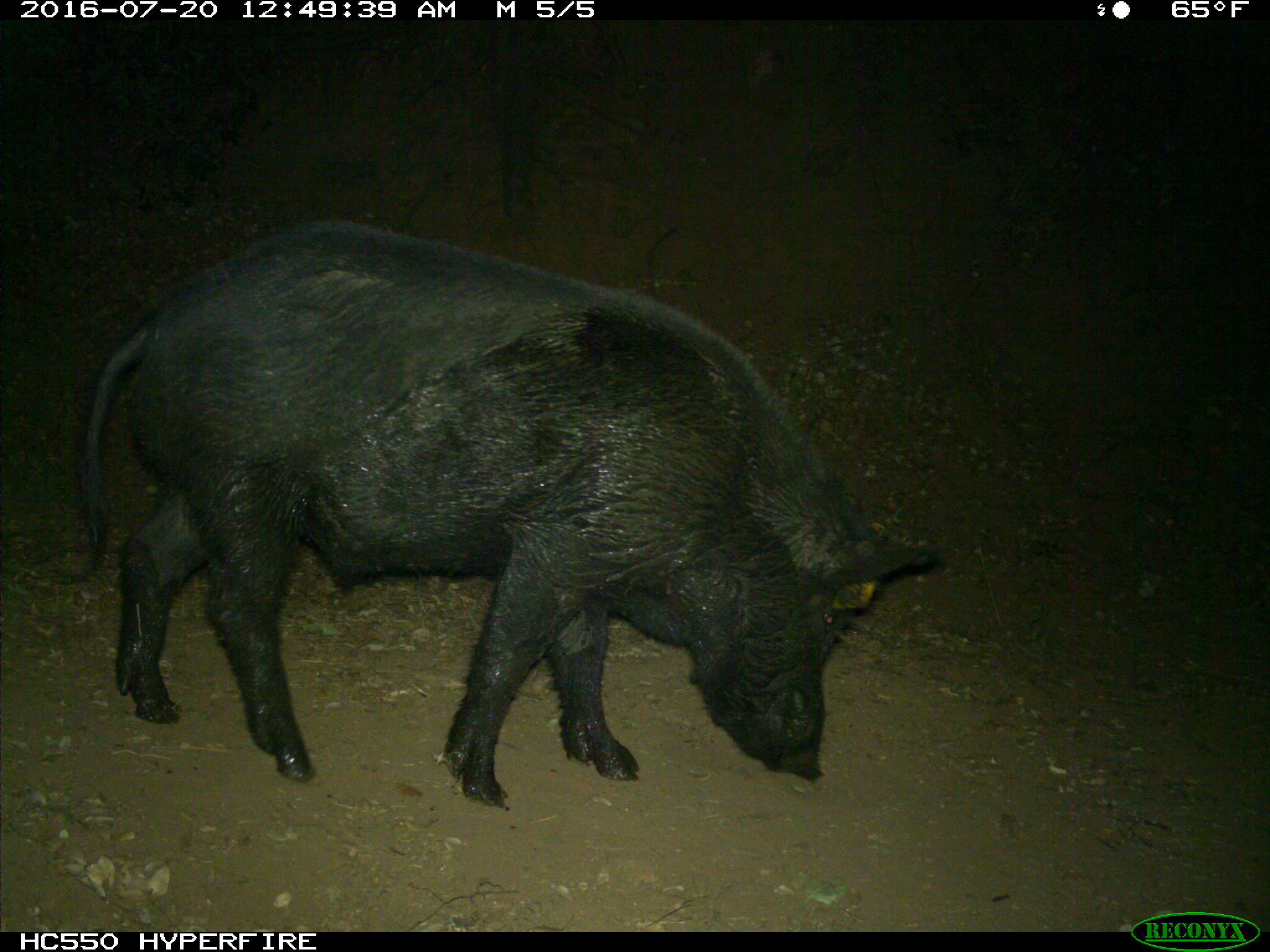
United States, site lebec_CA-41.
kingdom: Animalia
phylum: Chordata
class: Mammalia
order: Artiodactyla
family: Suidae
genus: Sus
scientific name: Sus scrofa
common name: wild boar